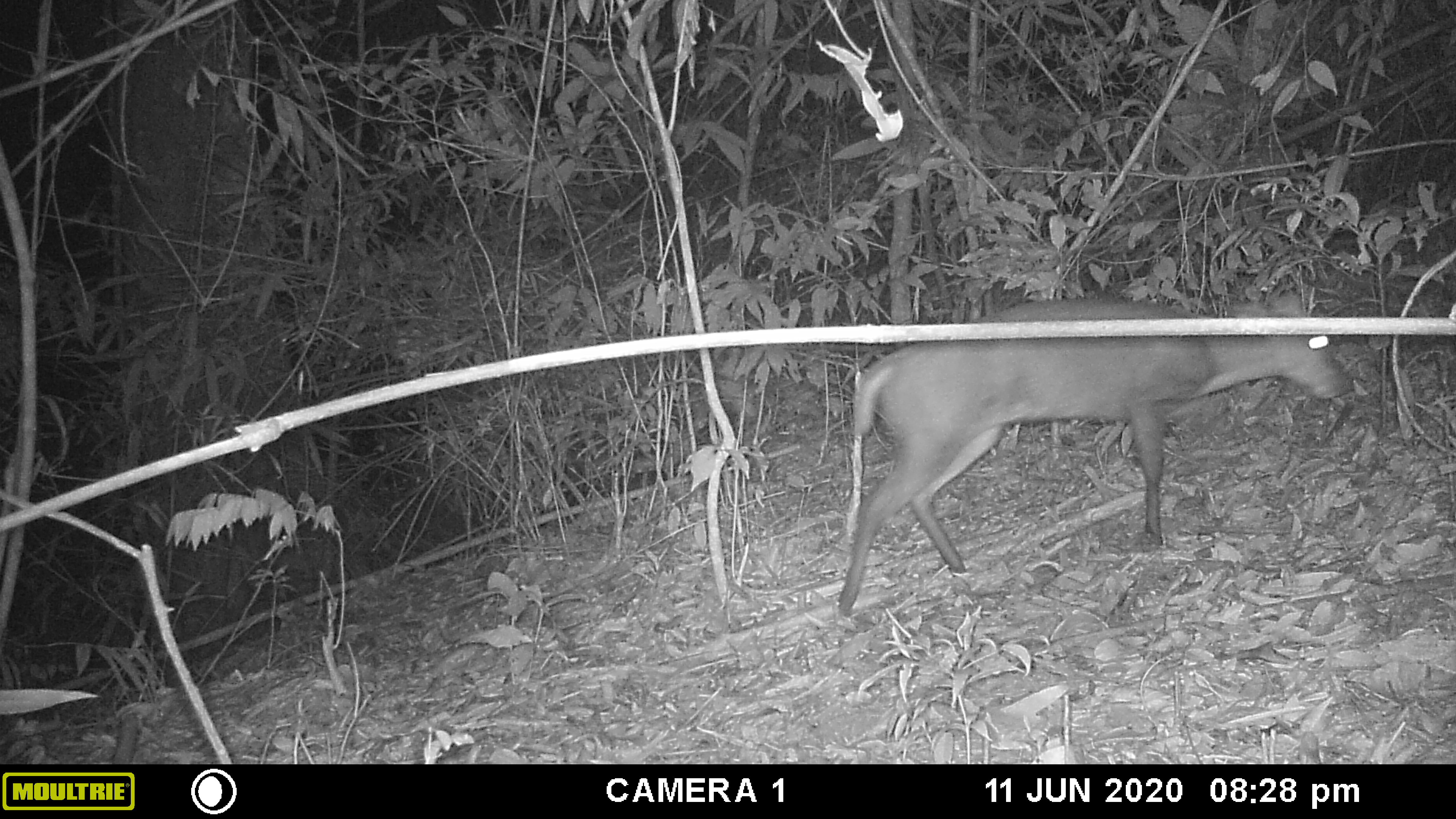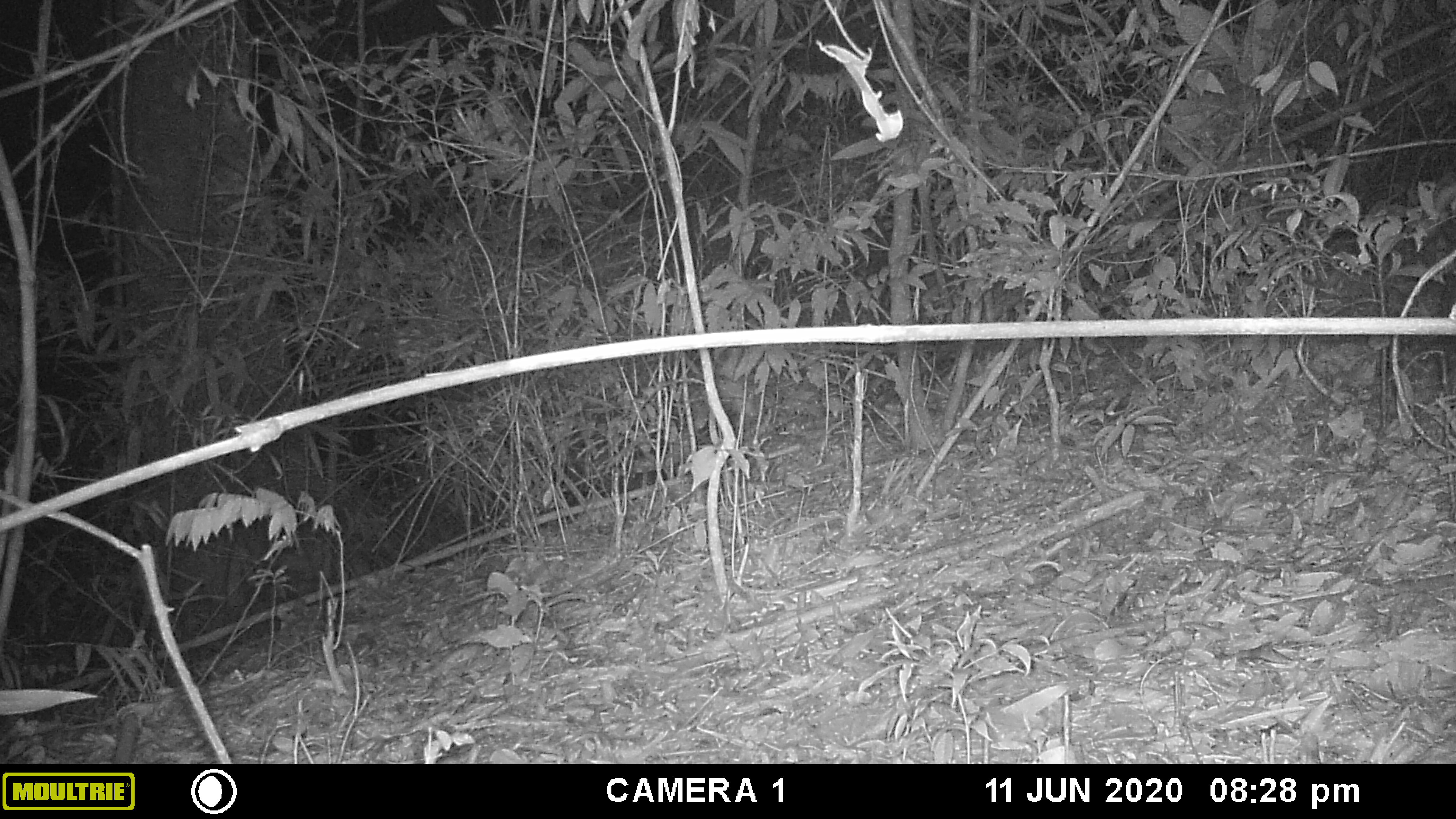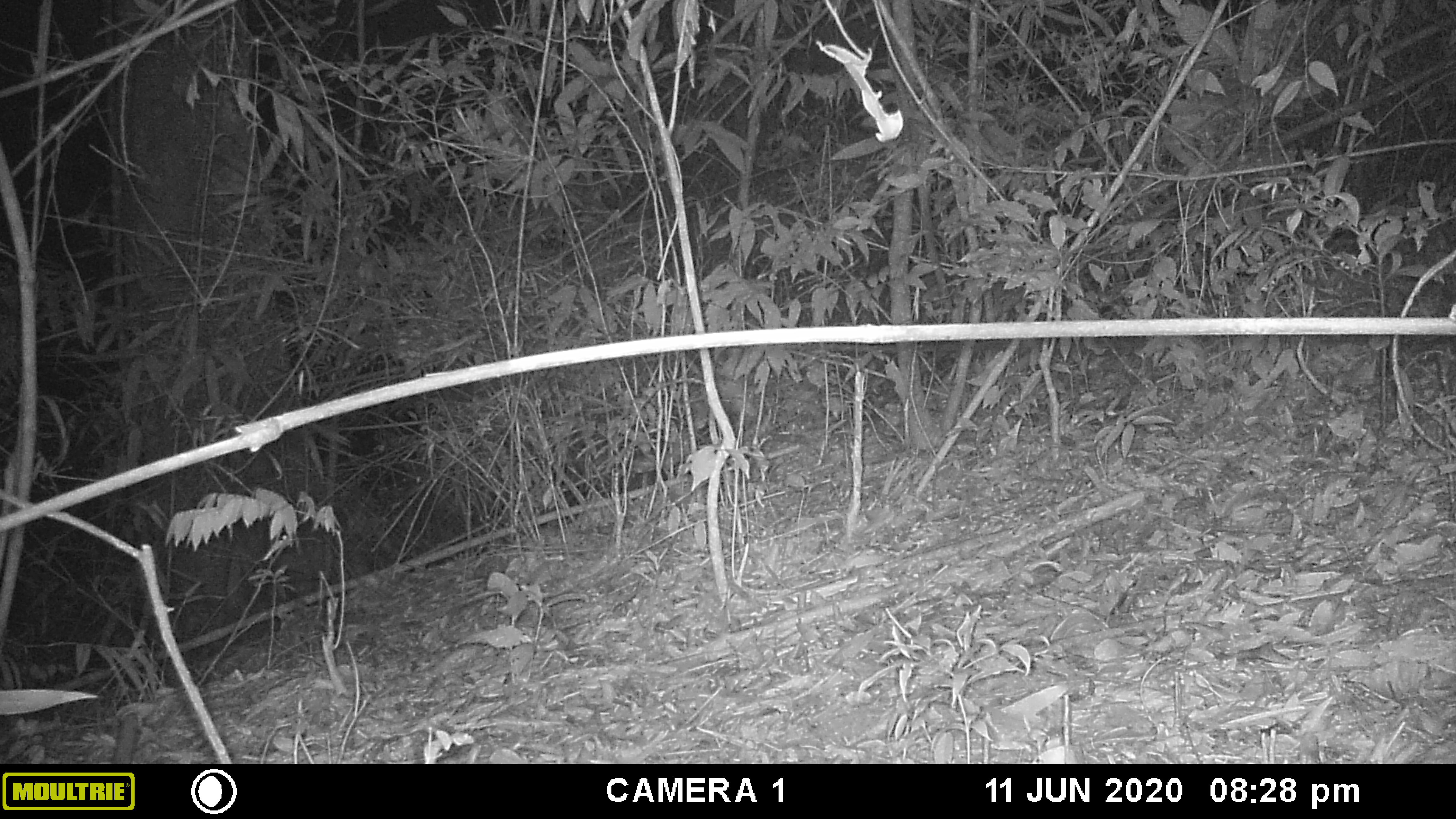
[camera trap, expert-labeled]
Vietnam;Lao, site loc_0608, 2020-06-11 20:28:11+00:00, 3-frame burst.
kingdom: Animalia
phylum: Chordata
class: Mammalia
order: Artiodactyla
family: Cervidae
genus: Muntiacus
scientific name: Muntiacus rooseveltorum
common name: roosevelt's muntjac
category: roosevelts muntjac group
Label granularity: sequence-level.